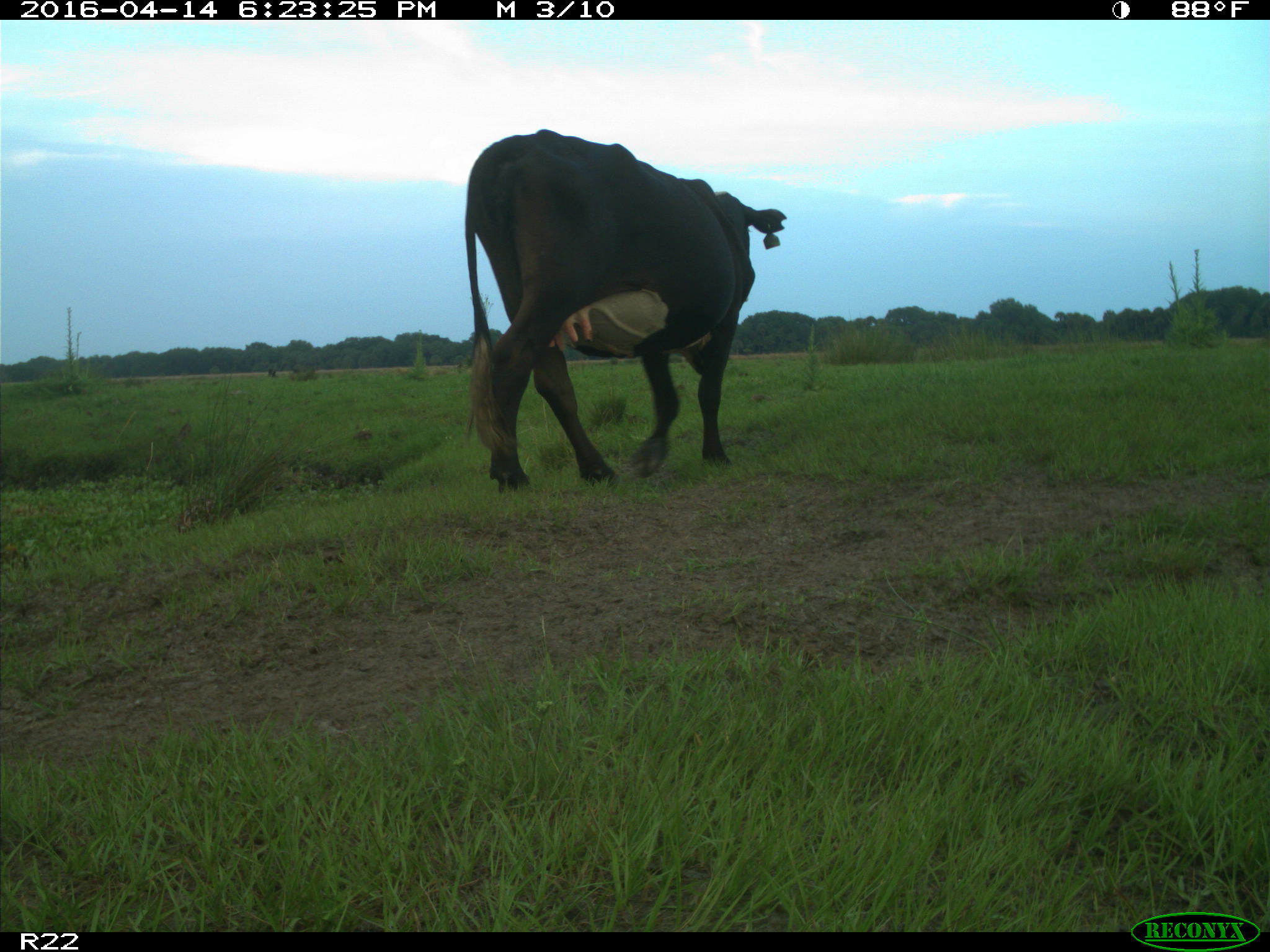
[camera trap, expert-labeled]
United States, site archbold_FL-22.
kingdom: Animalia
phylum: Chordata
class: Mammalia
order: Artiodactyla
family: Bovidae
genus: Bos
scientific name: Bos taurus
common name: domestic cow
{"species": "Bos taurus (domestic cow)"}